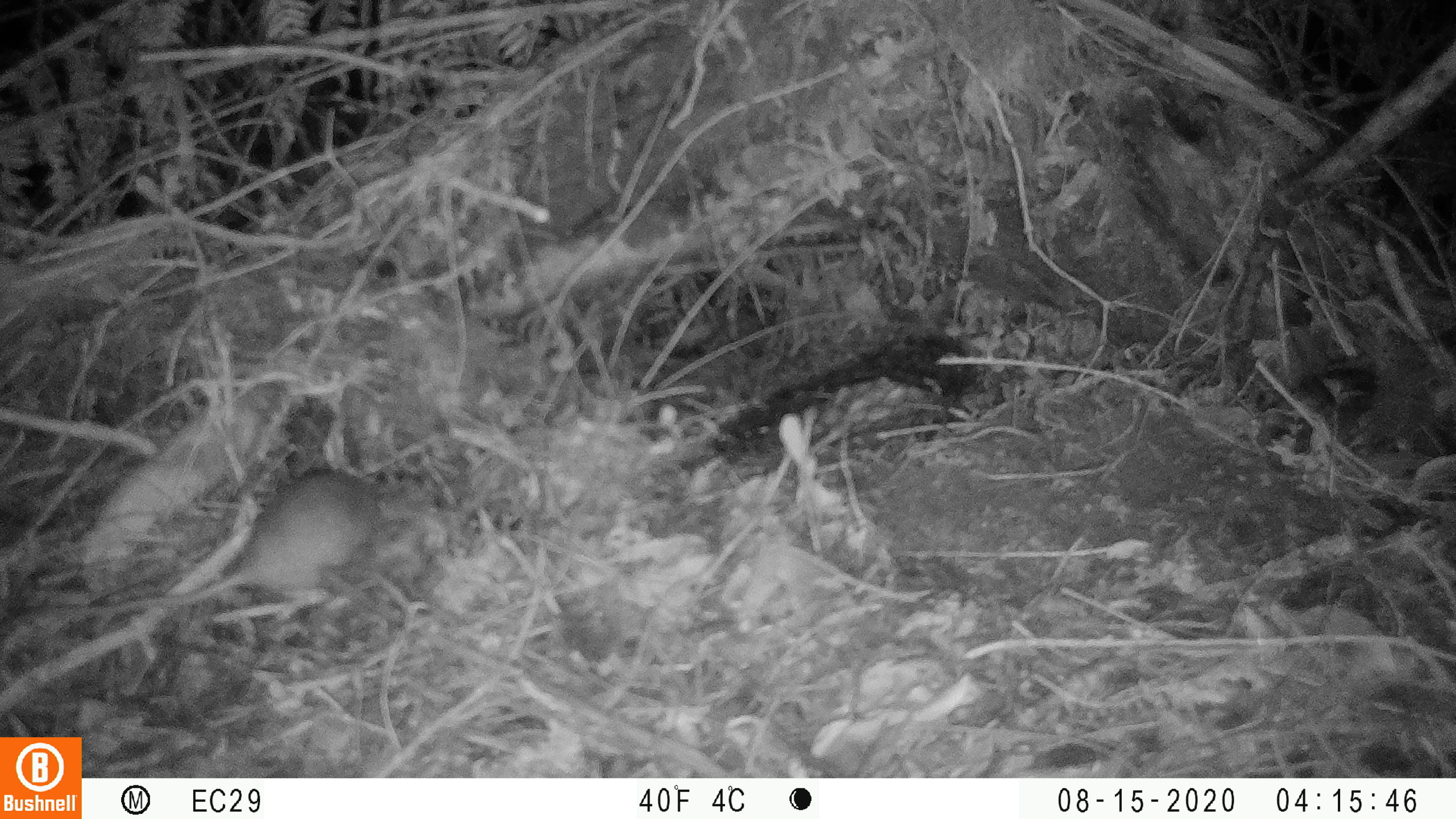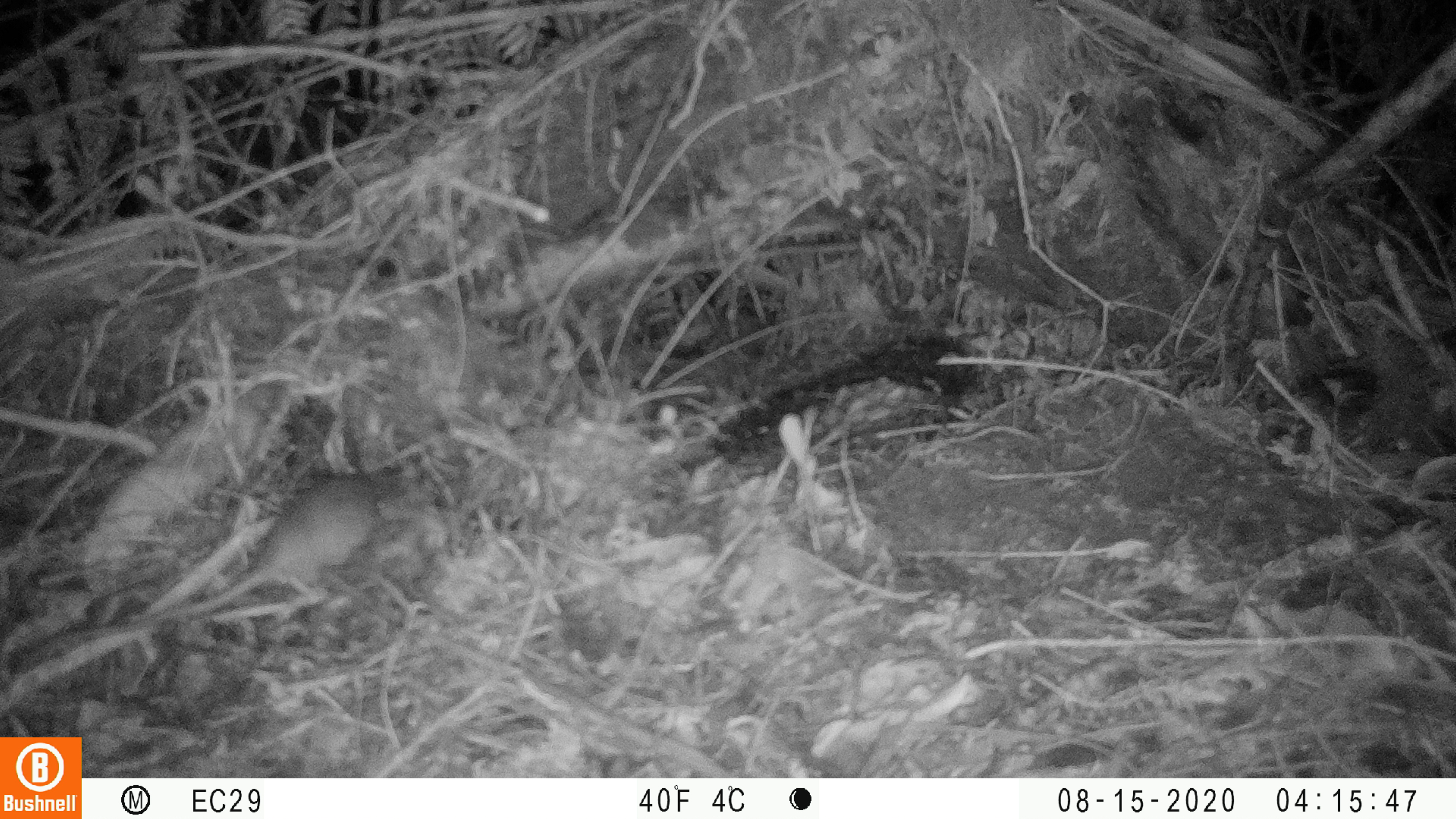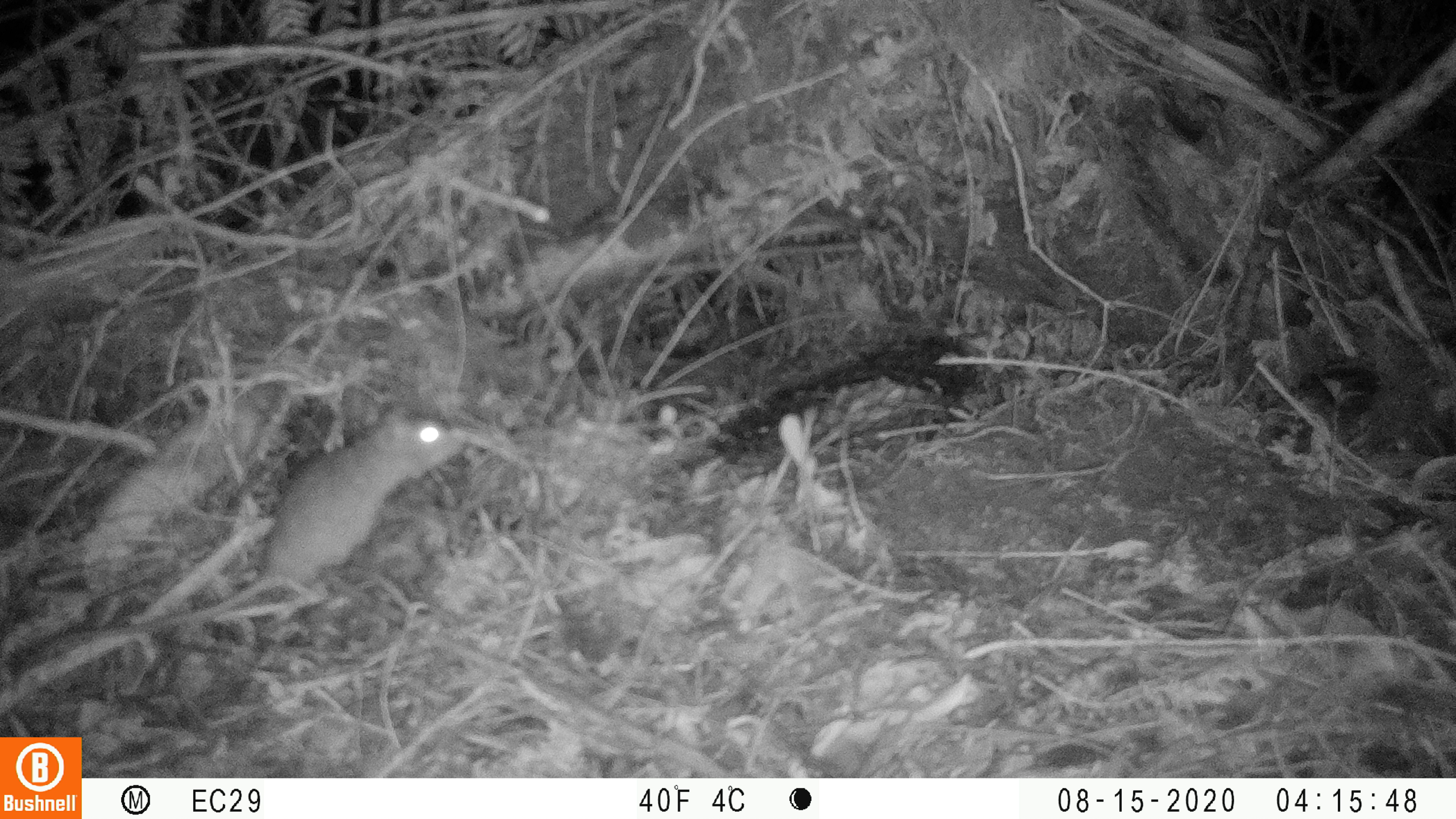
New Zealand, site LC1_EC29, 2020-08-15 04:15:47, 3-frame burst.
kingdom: Animalia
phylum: Chordata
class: Mammalia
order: Rodentia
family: Muridae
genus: Rattus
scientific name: Rattus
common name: rat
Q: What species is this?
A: Rat (Rattus).